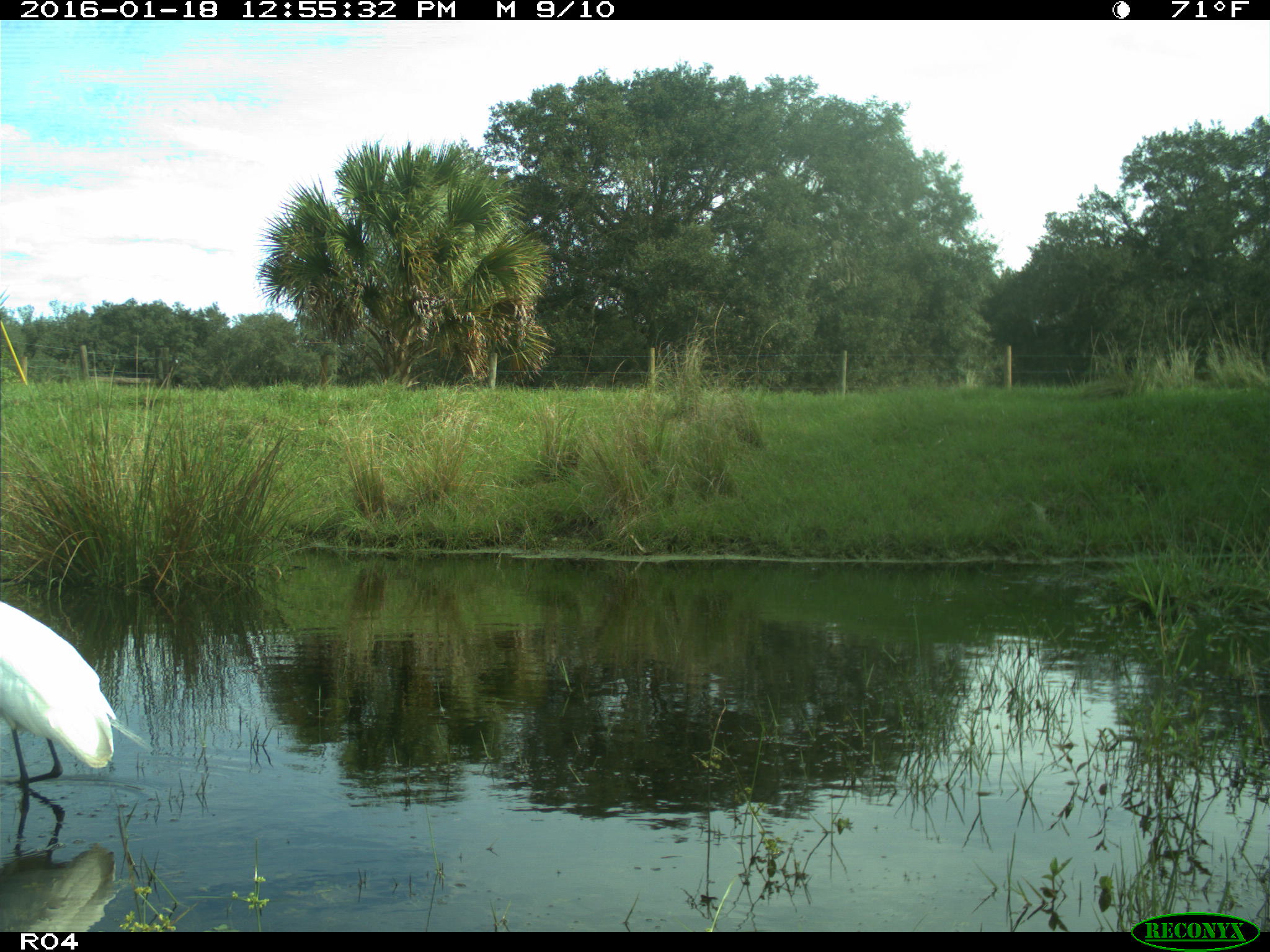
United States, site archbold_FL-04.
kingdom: Animalia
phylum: Chordata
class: Aves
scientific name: Aves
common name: birds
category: unidentified bird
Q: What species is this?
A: Unidentified bird (birds) (Aves).